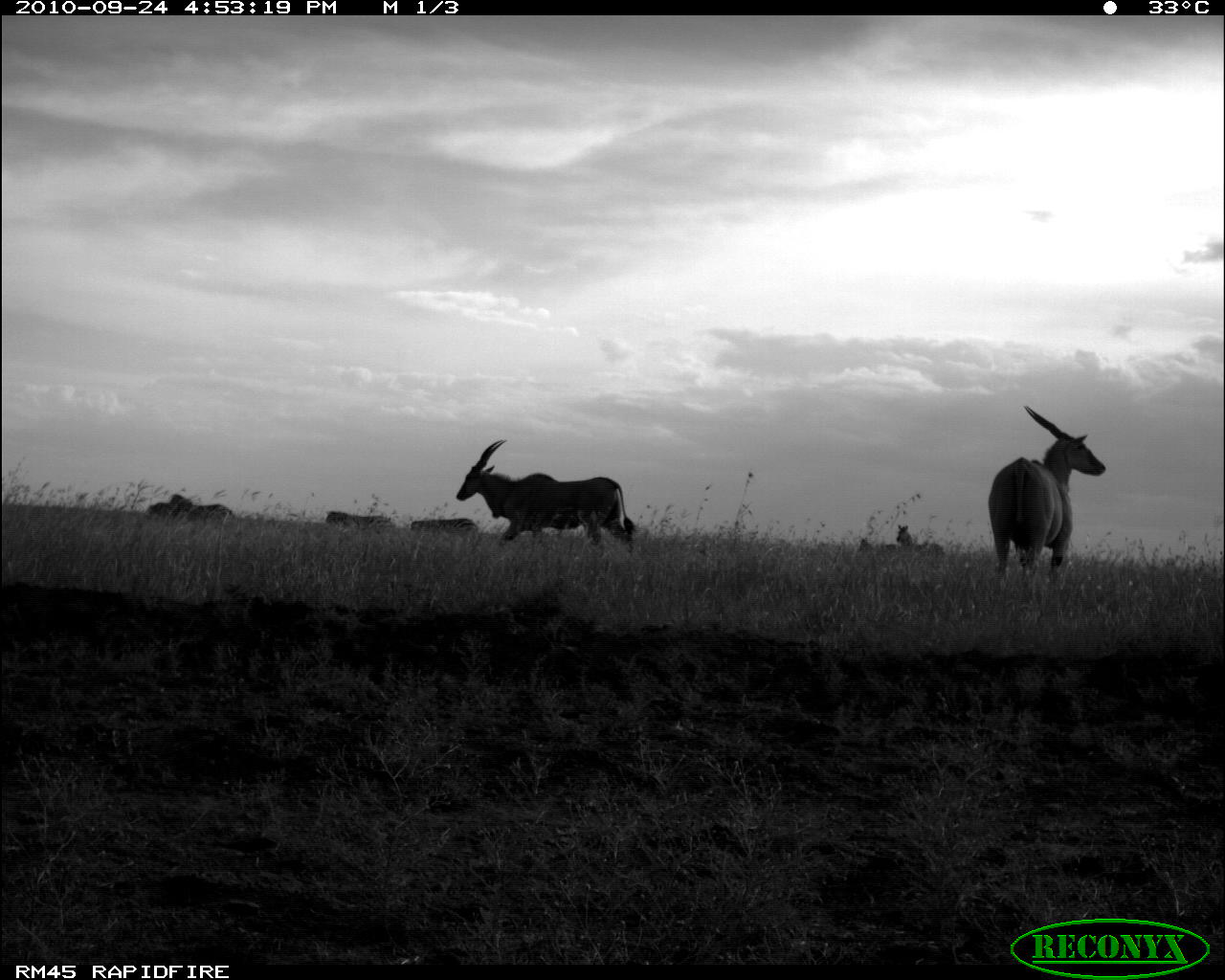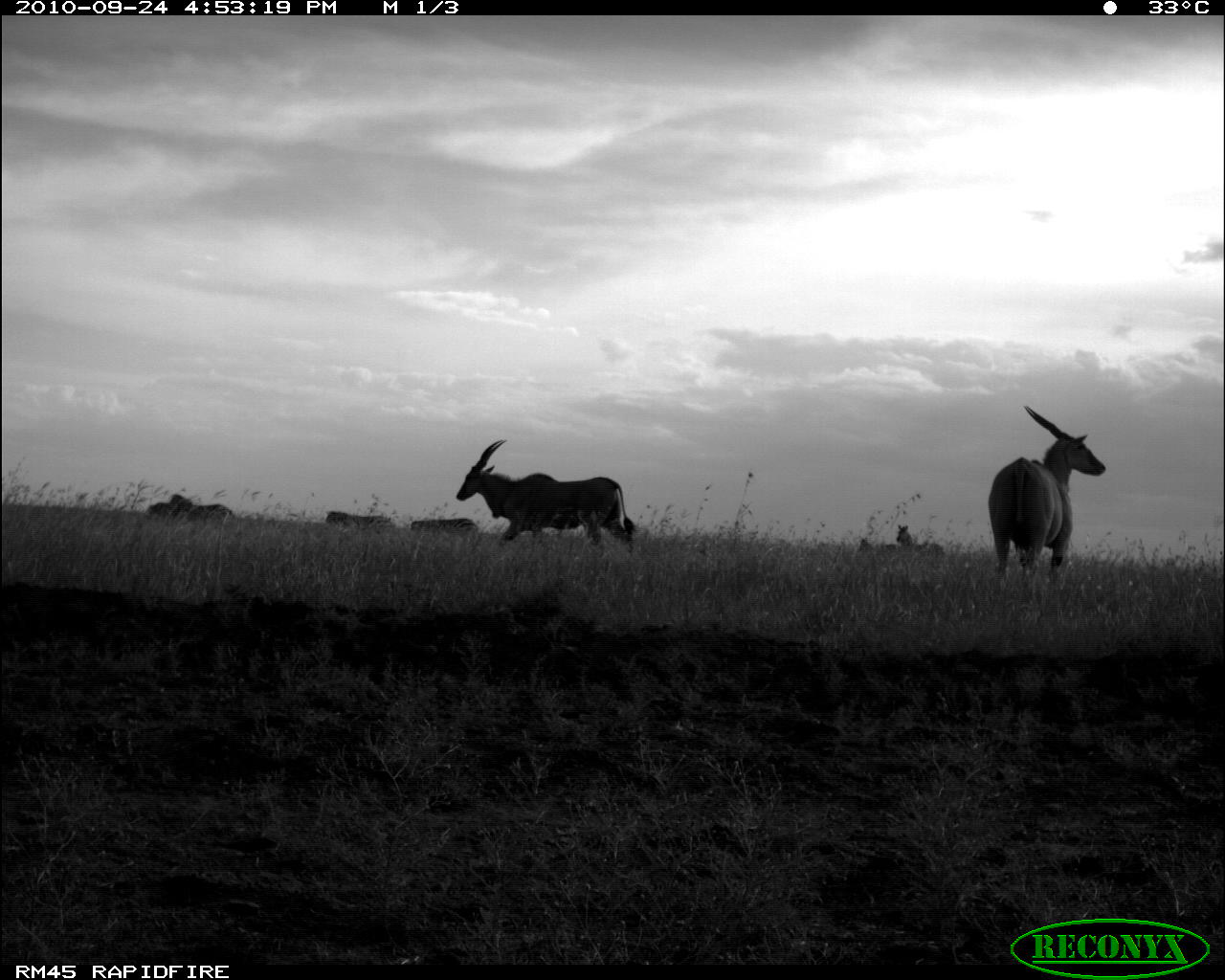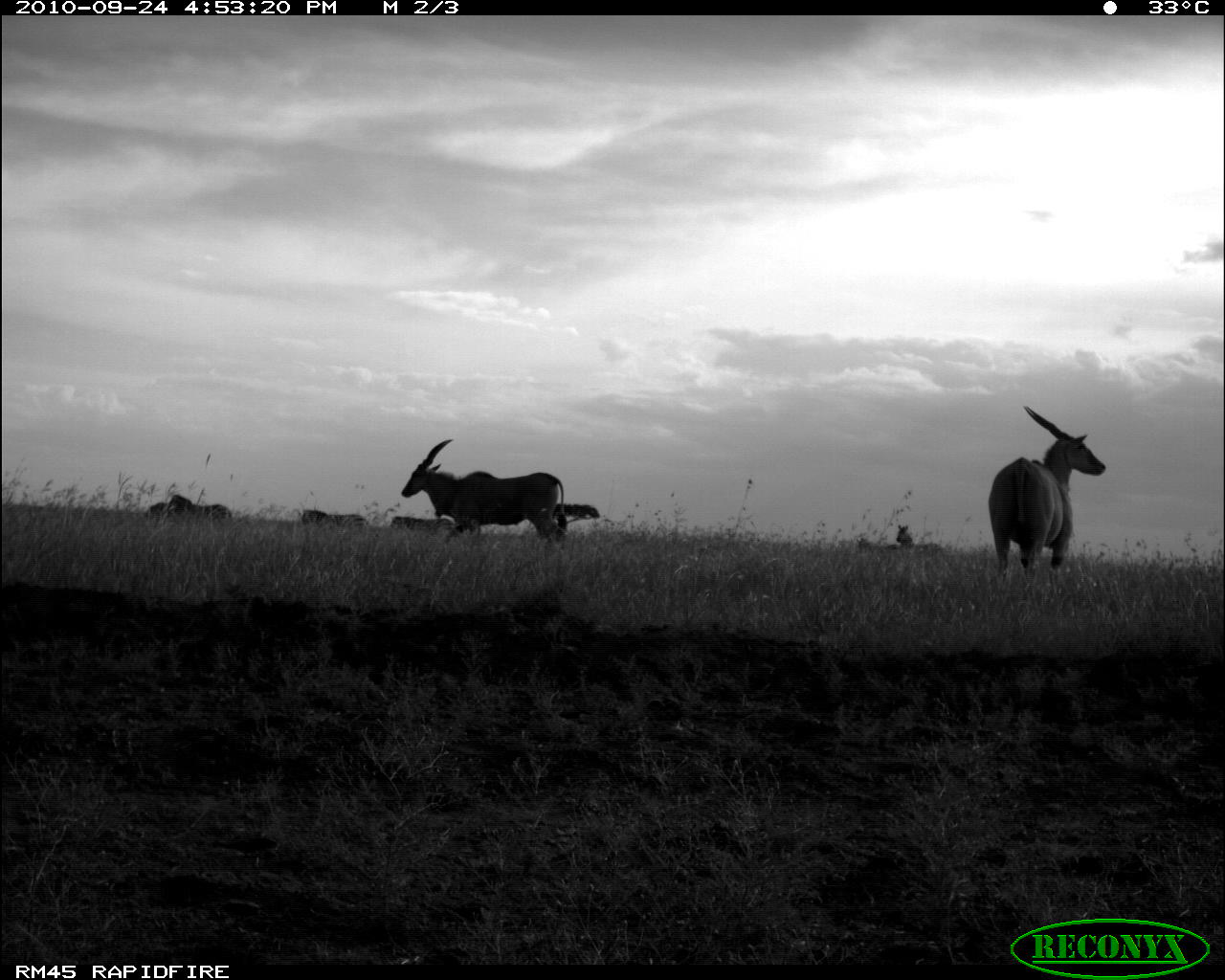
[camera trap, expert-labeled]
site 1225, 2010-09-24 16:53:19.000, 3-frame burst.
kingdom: Animalia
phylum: Chordata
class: Mammalia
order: Artiodactyla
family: Bovidae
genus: Tragelaphus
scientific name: Tragelaphus oryx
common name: eland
Tragelaphus oryx (eland), count 2.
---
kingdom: Animalia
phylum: Chordata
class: Mammalia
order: Perissodactyla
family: Equidae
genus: Equus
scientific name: Equus quagga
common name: plains zebra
Equus quagga (plains zebra), count 6.